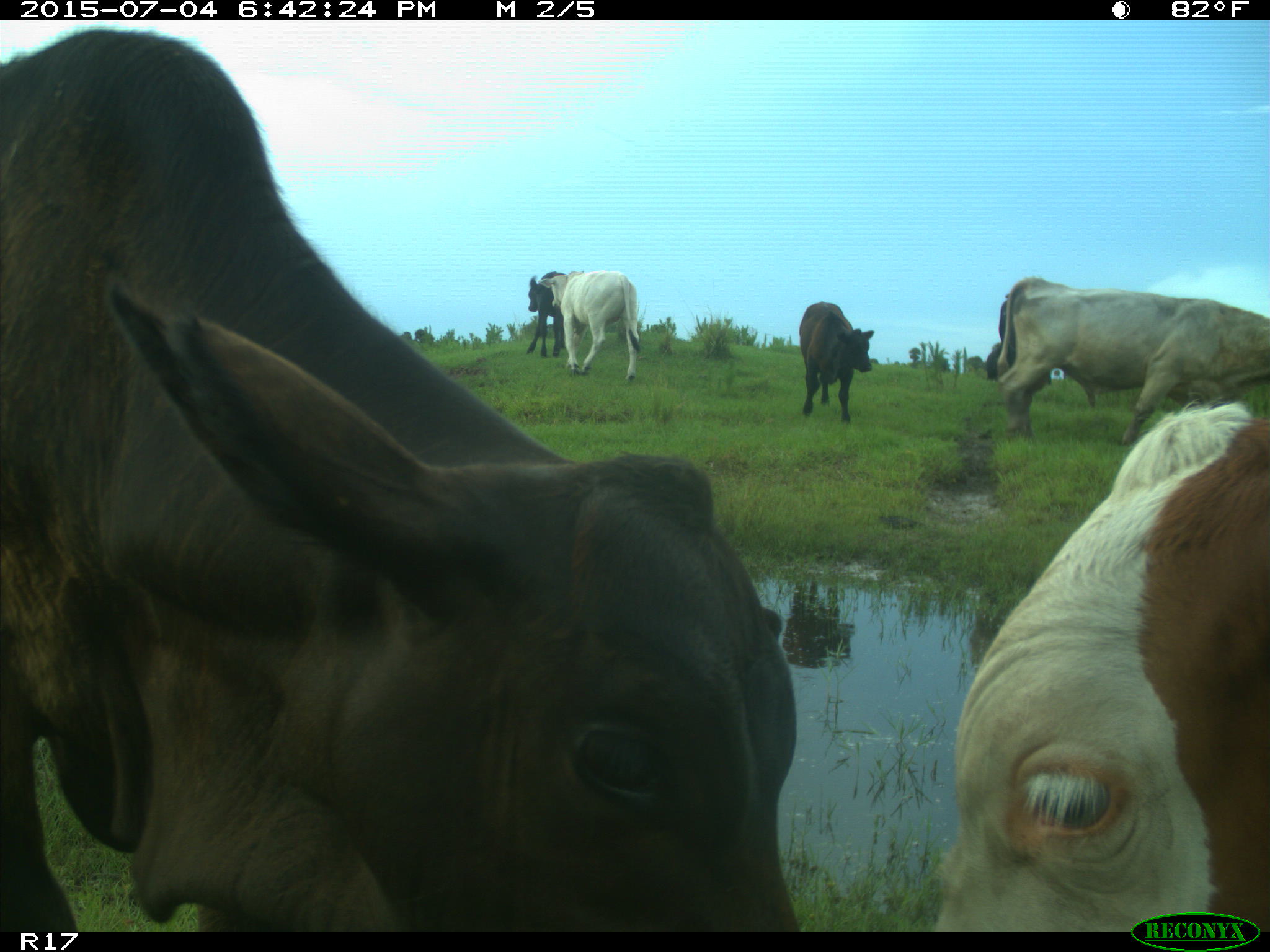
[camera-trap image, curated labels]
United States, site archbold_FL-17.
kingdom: Animalia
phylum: Chordata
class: Mammalia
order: Artiodactyla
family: Bovidae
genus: Bos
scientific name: Bos taurus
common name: domestic cow